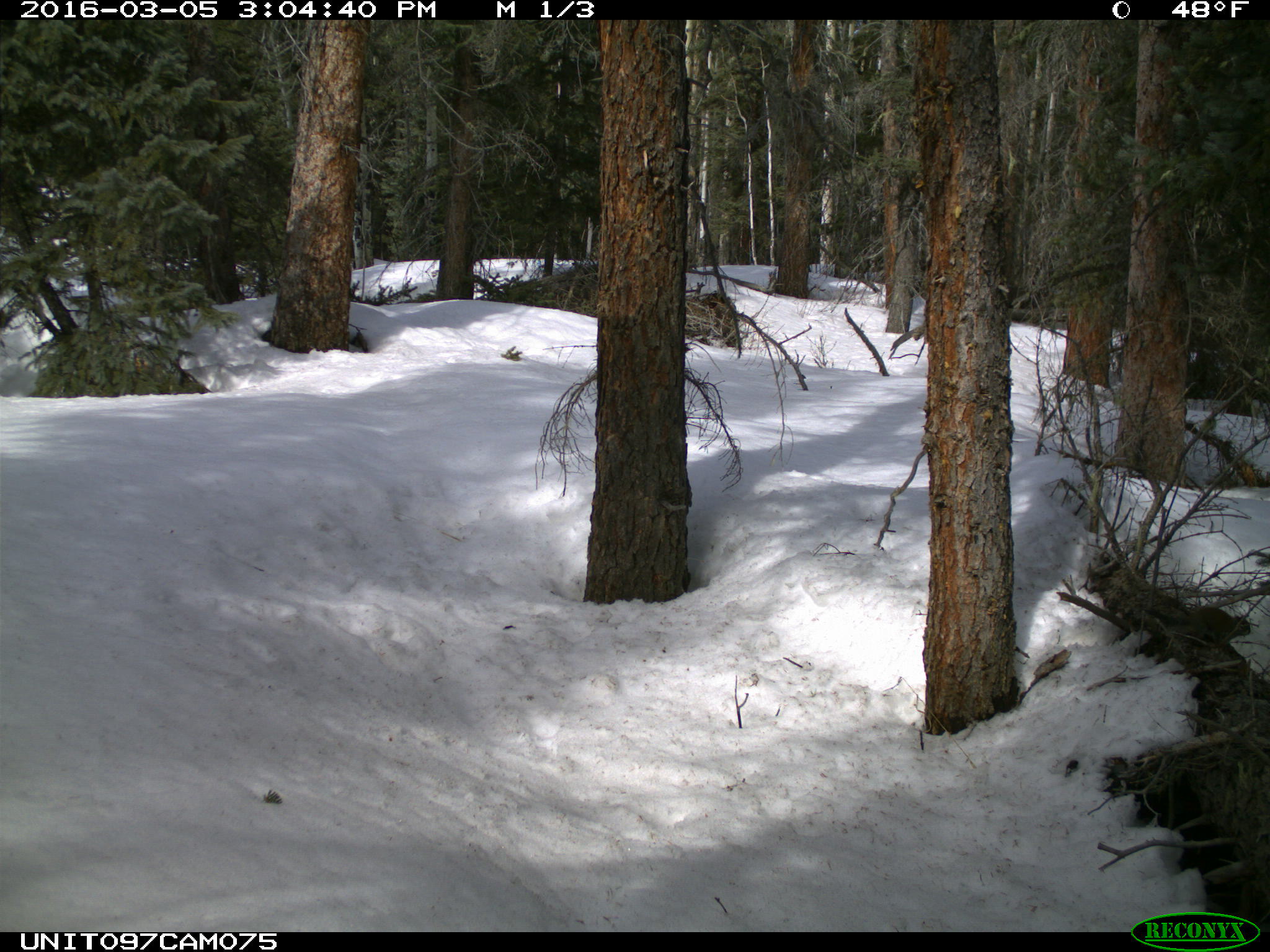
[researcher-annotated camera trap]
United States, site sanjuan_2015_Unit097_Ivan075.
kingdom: Animalia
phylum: Chordata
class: Mammalia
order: Rodentia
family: Sciuridae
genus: Tamiasciurus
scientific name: Tamiasciurus hudsonicus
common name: american red squirrel